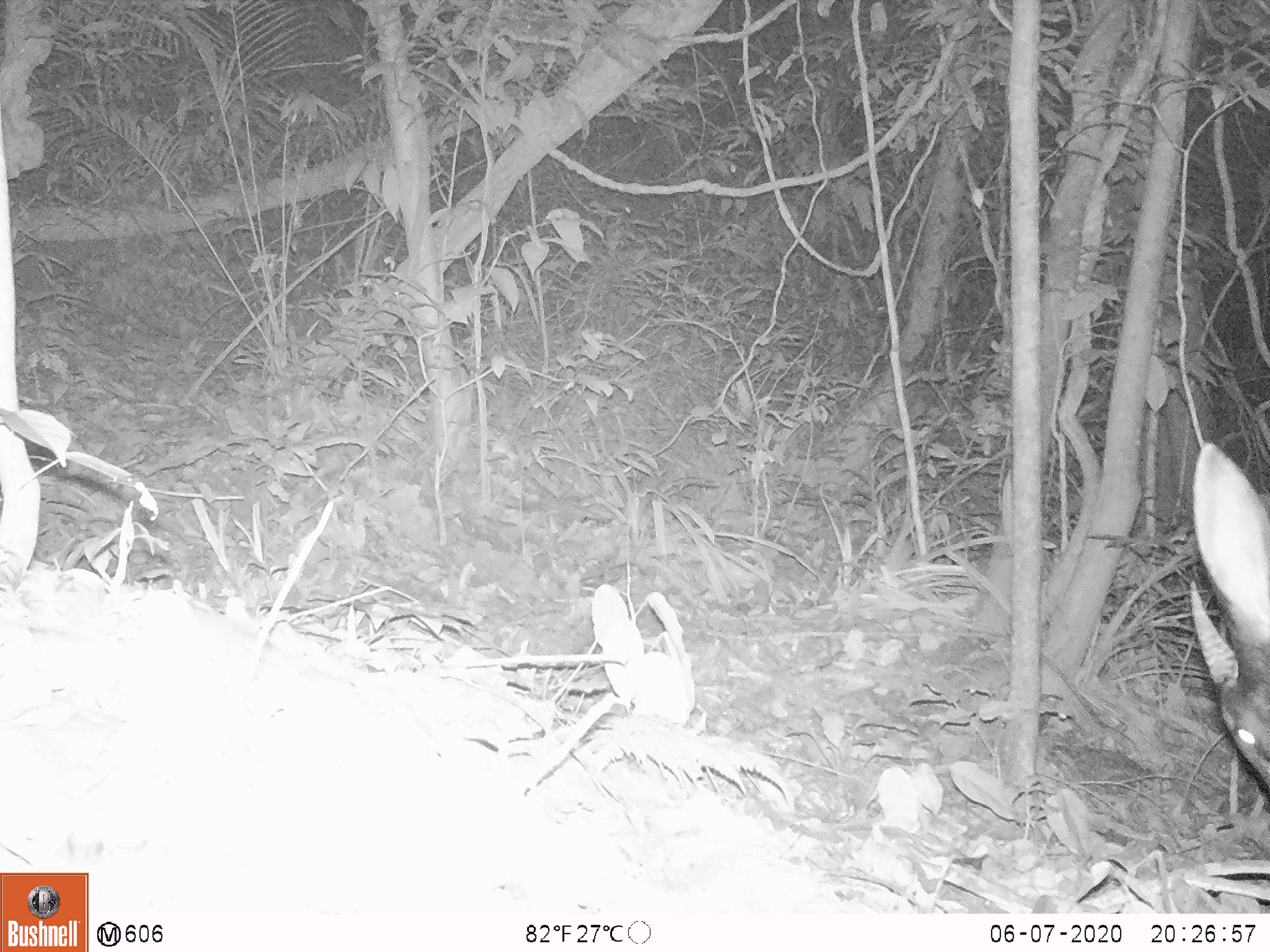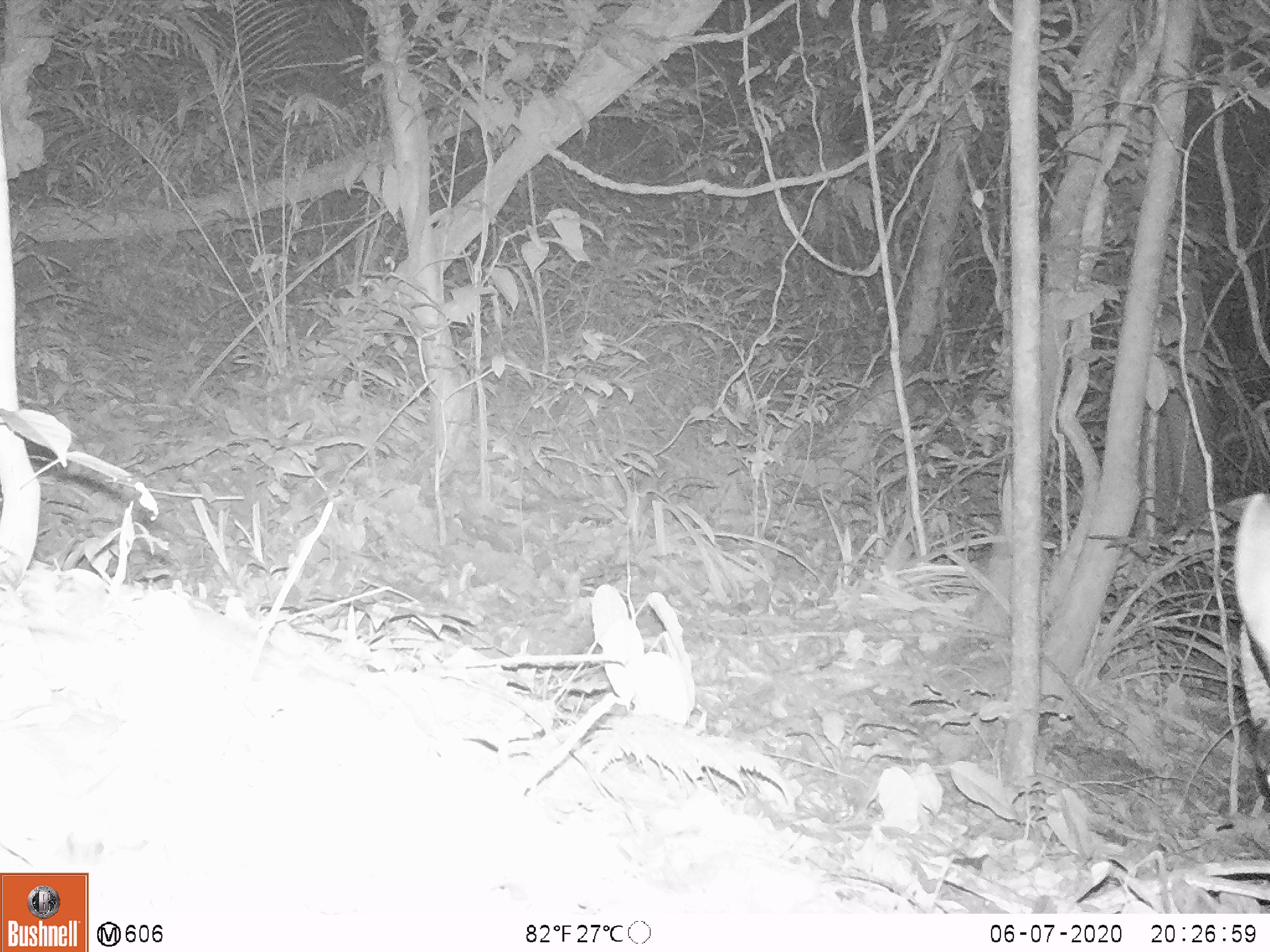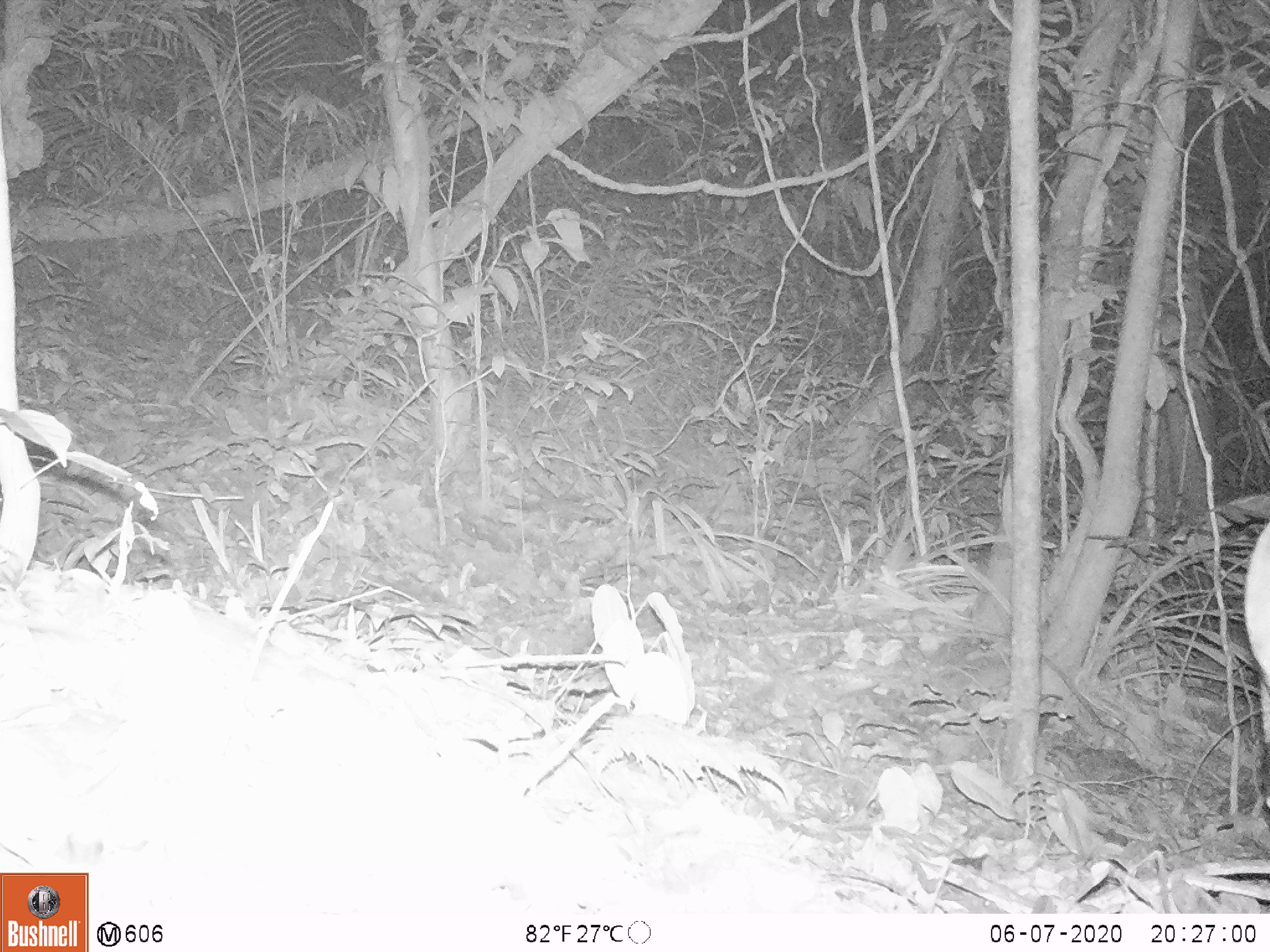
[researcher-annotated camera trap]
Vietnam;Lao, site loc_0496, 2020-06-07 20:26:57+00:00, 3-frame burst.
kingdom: Animalia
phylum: Chordata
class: Mammalia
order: Artiodactyla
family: Bovidae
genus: Capricornis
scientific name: Capricornis sumatraensis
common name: chinese serow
Chinese serow (Capricornis sumatraensis). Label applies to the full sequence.